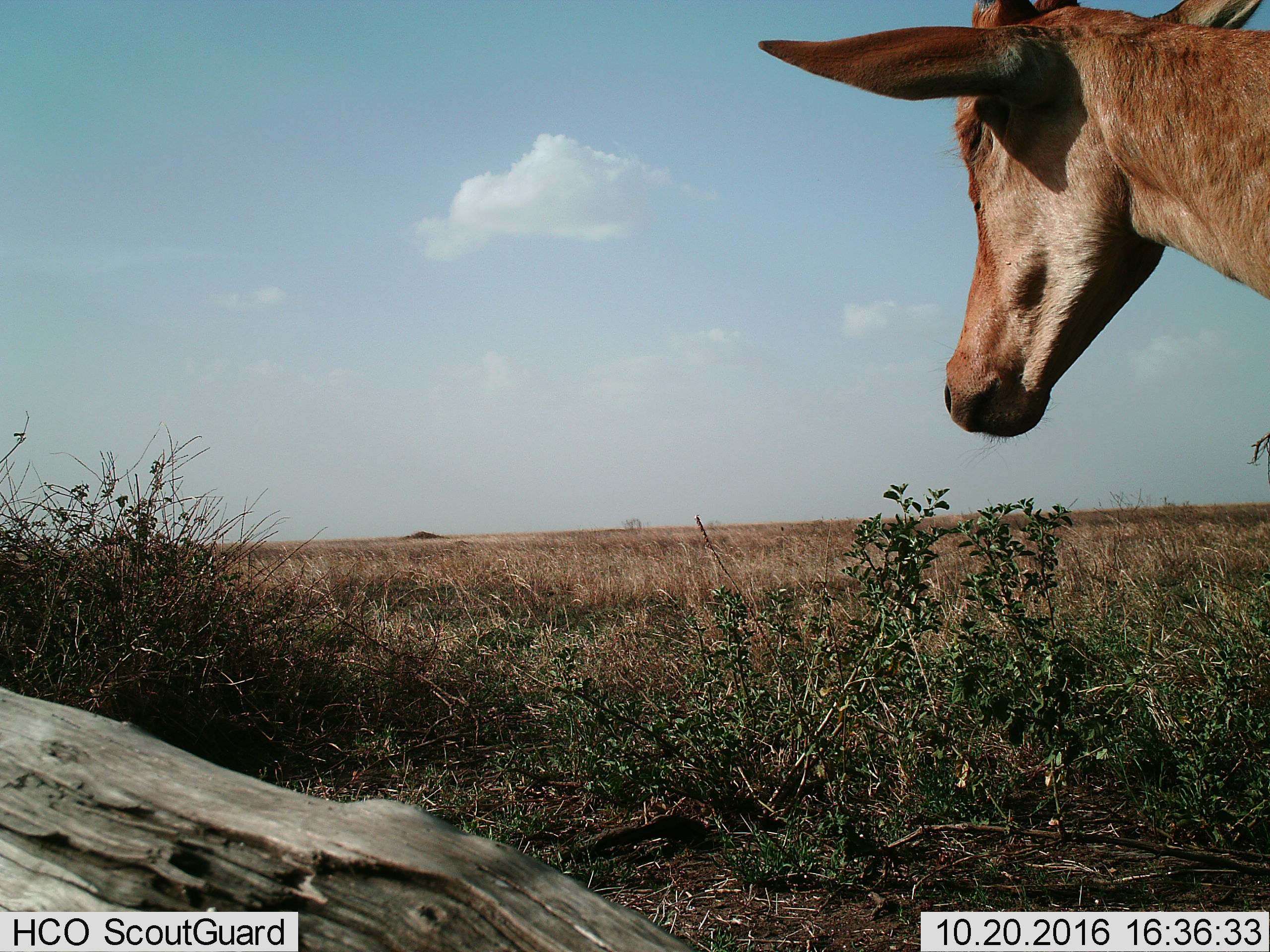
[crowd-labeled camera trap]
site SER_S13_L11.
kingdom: Animalia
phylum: Chordata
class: Mammalia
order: Artiodactyla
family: Bovidae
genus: Alcelaphus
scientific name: Alcelaphus buselaphus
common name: hartebeest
Hartebeest (Alcelaphus buselaphus), count 1. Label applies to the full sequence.